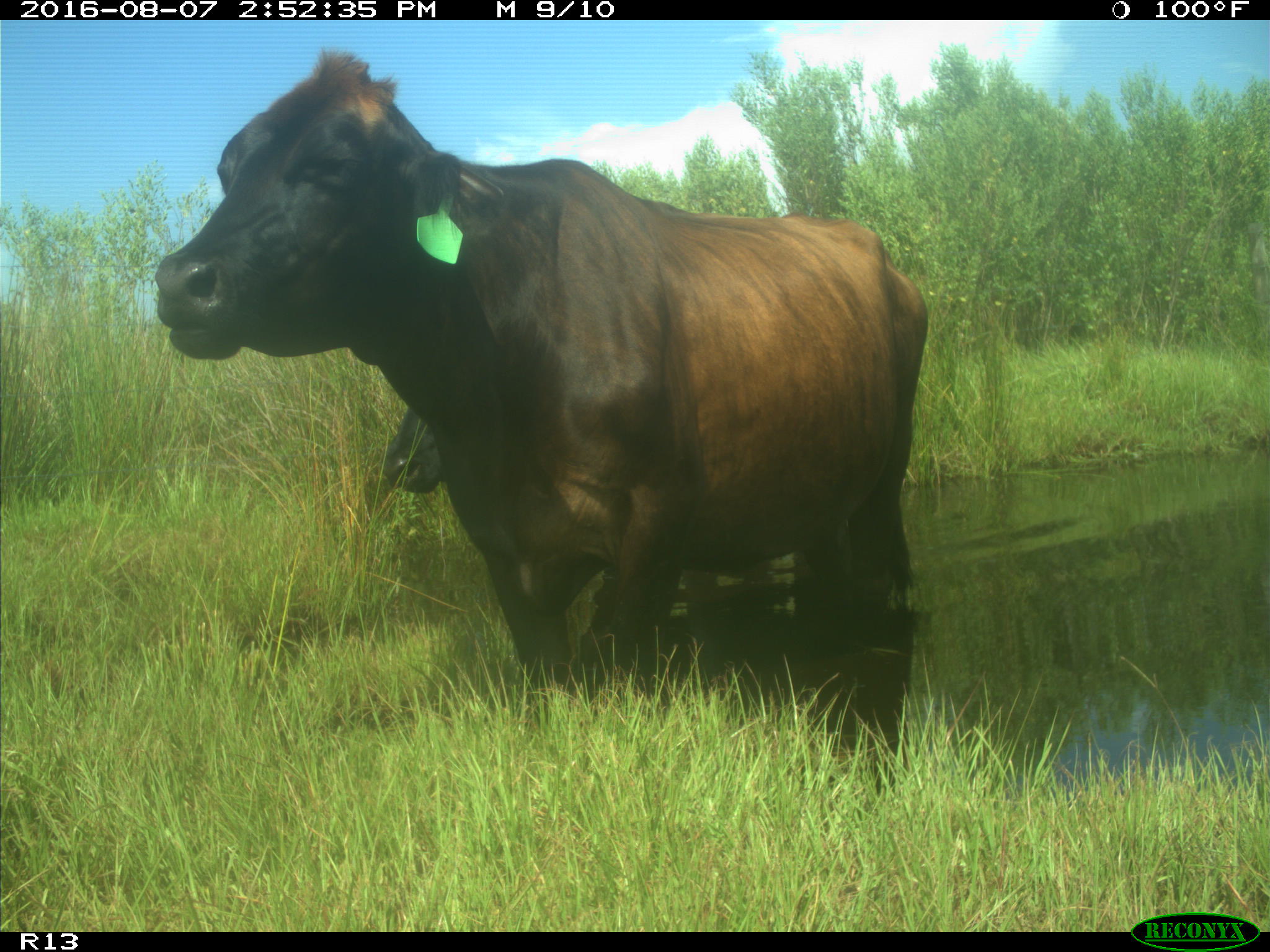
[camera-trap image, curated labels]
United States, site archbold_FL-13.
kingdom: Animalia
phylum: Chordata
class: Mammalia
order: Artiodactyla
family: Bovidae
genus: Bos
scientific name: Bos taurus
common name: domestic cow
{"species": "Bos taurus (domestic cow)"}